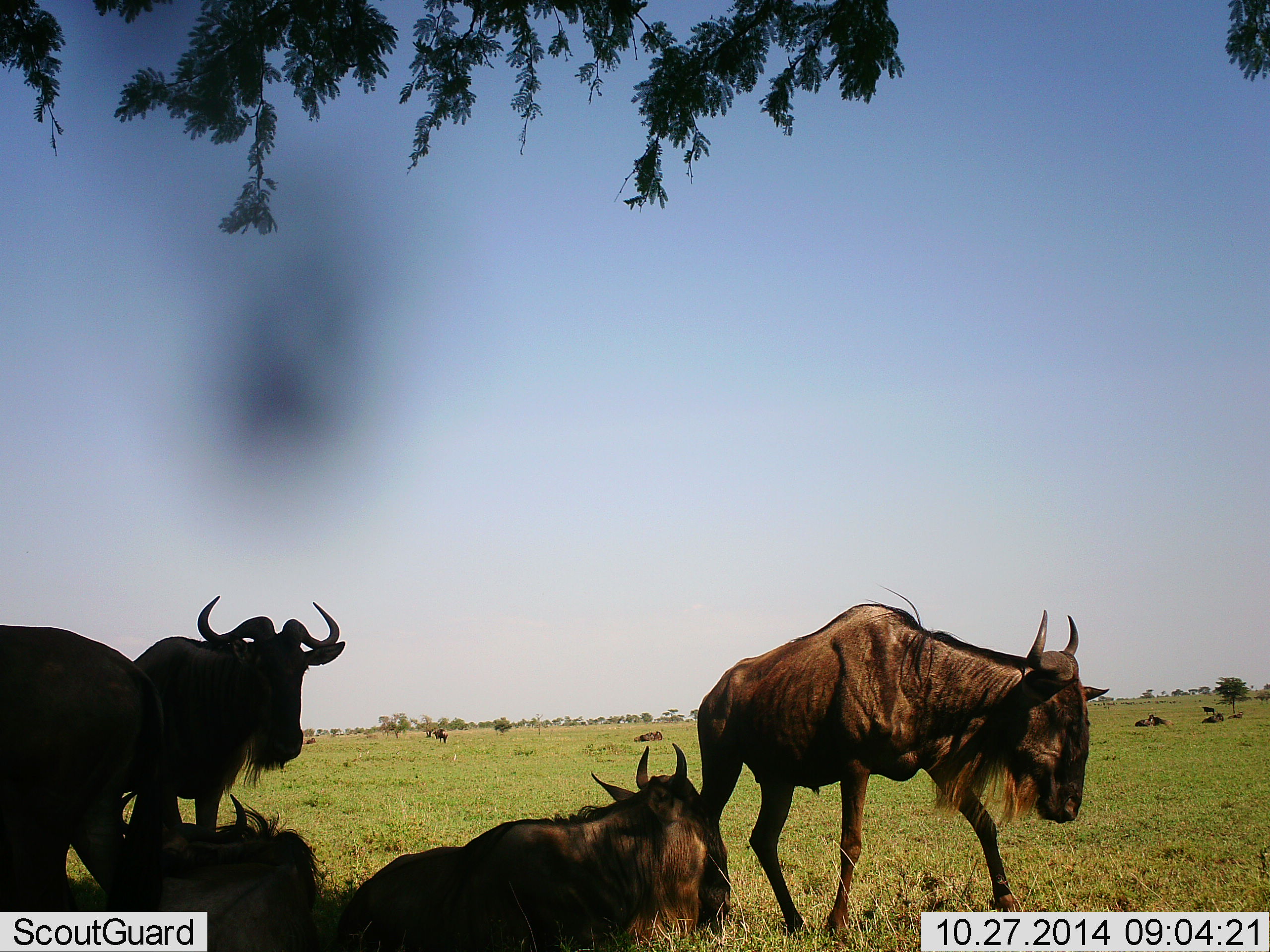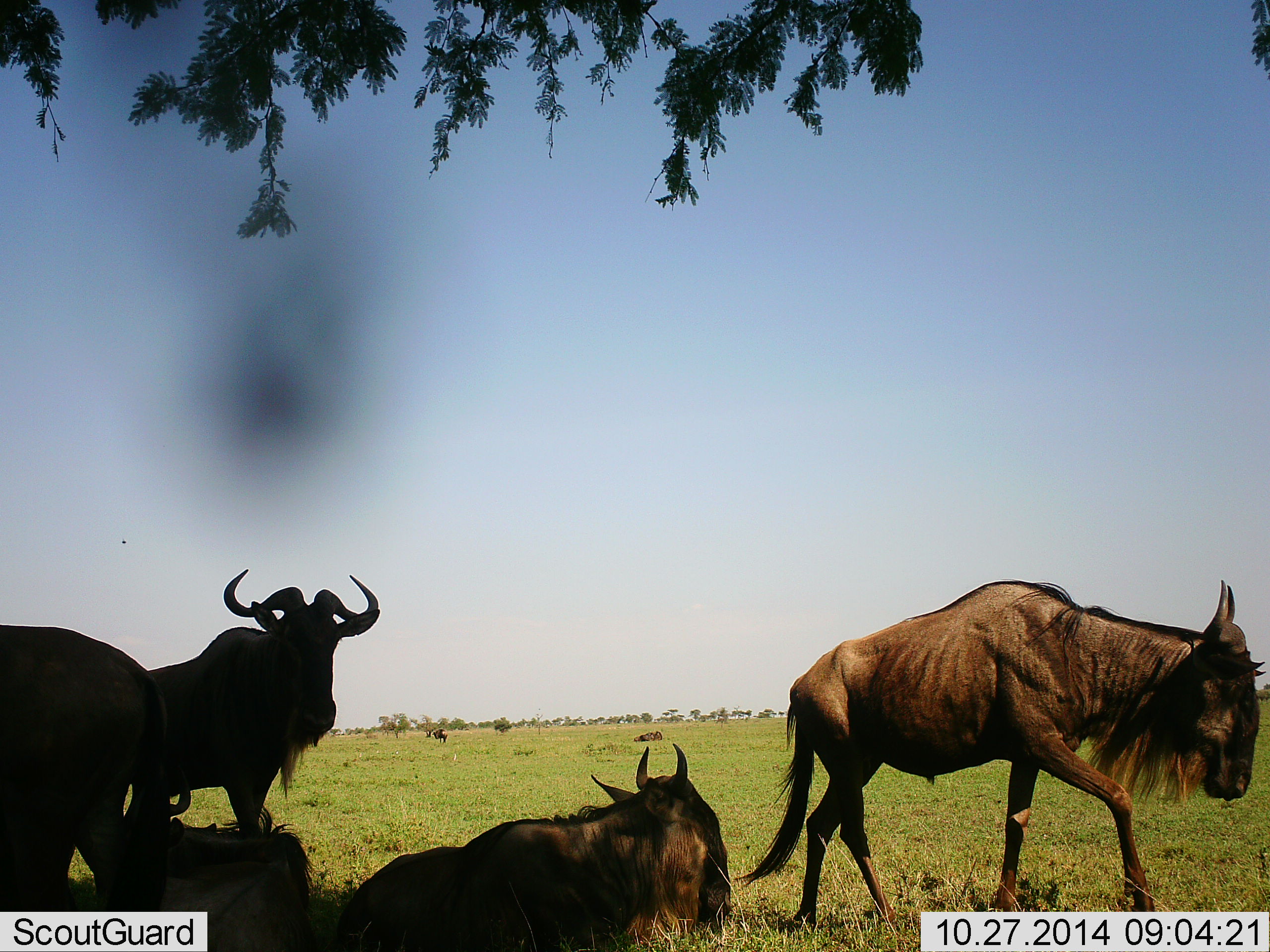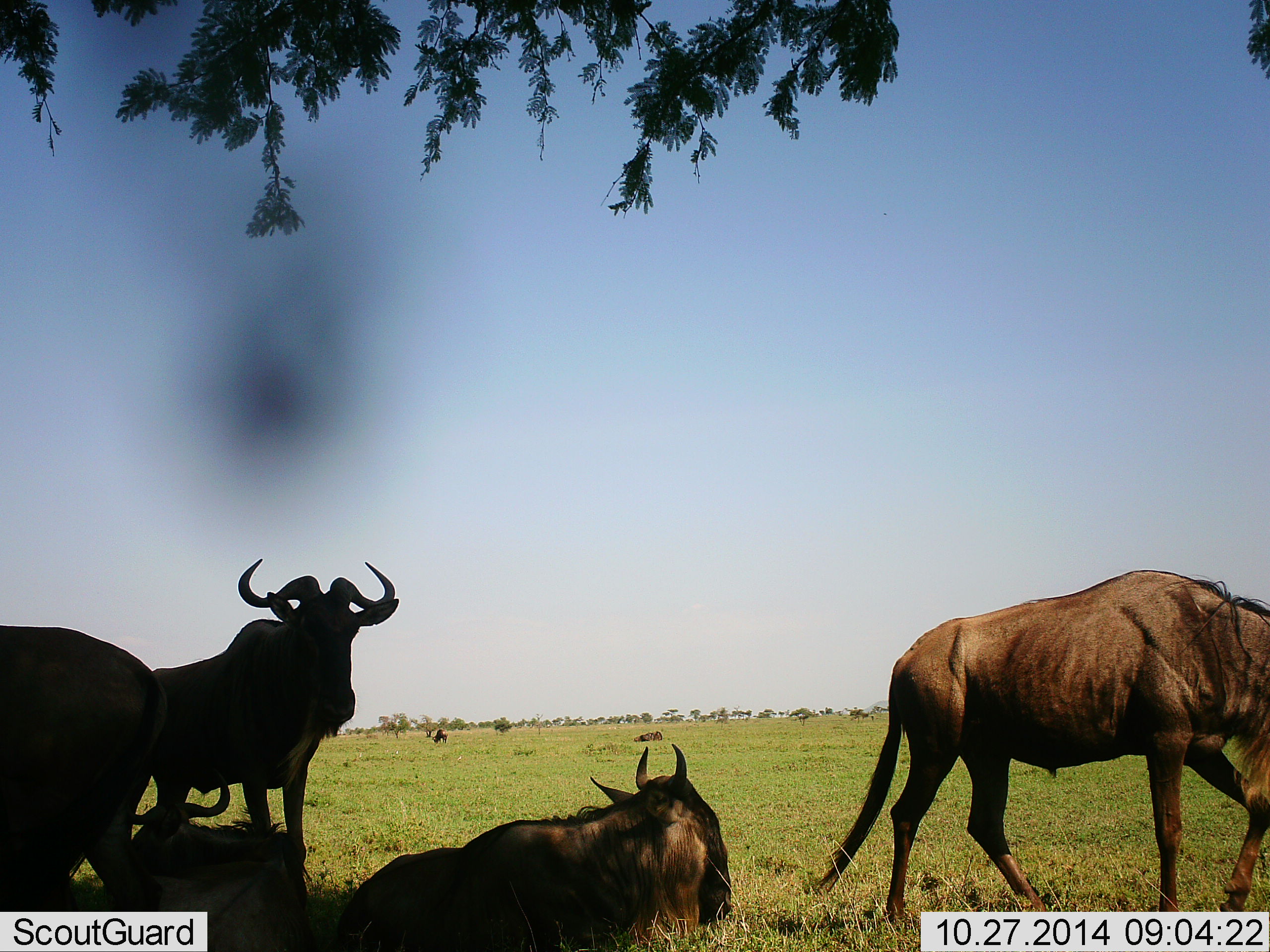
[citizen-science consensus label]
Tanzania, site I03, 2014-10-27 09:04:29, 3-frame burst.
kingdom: Animalia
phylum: Chordata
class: Mammalia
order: Artiodactyla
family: Bovidae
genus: Connochaetes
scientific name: Connochaetes taurinus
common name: blue wildebeest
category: wildebeest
Wildebeest (blue wildebeest) (Connochaetes taurinus), count 5. Behavior (volunteer vote fractions): standing 60%, resting 100%, moving 90%, interacting 10%. Young present (vote fraction): 10%. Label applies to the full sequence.